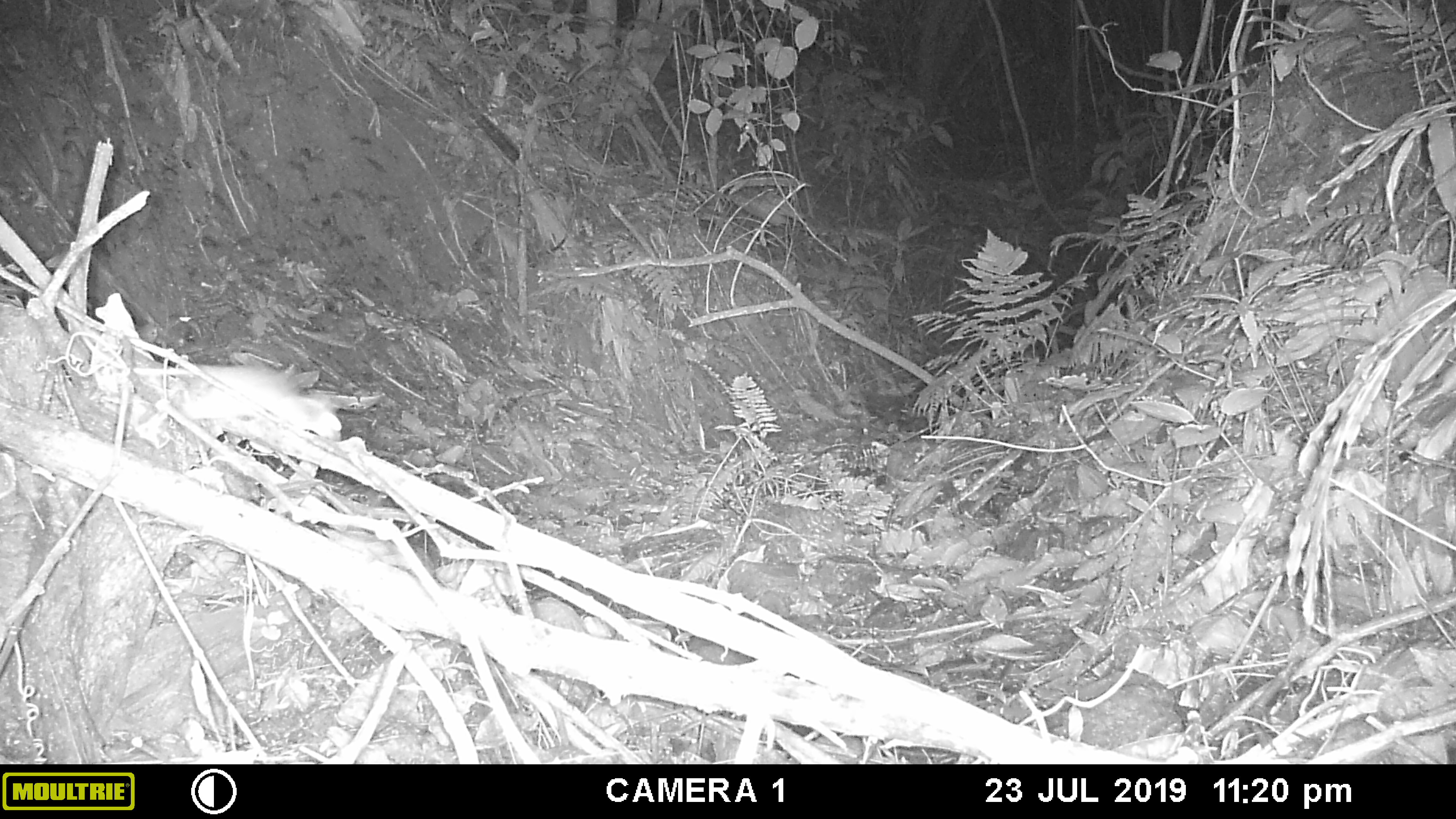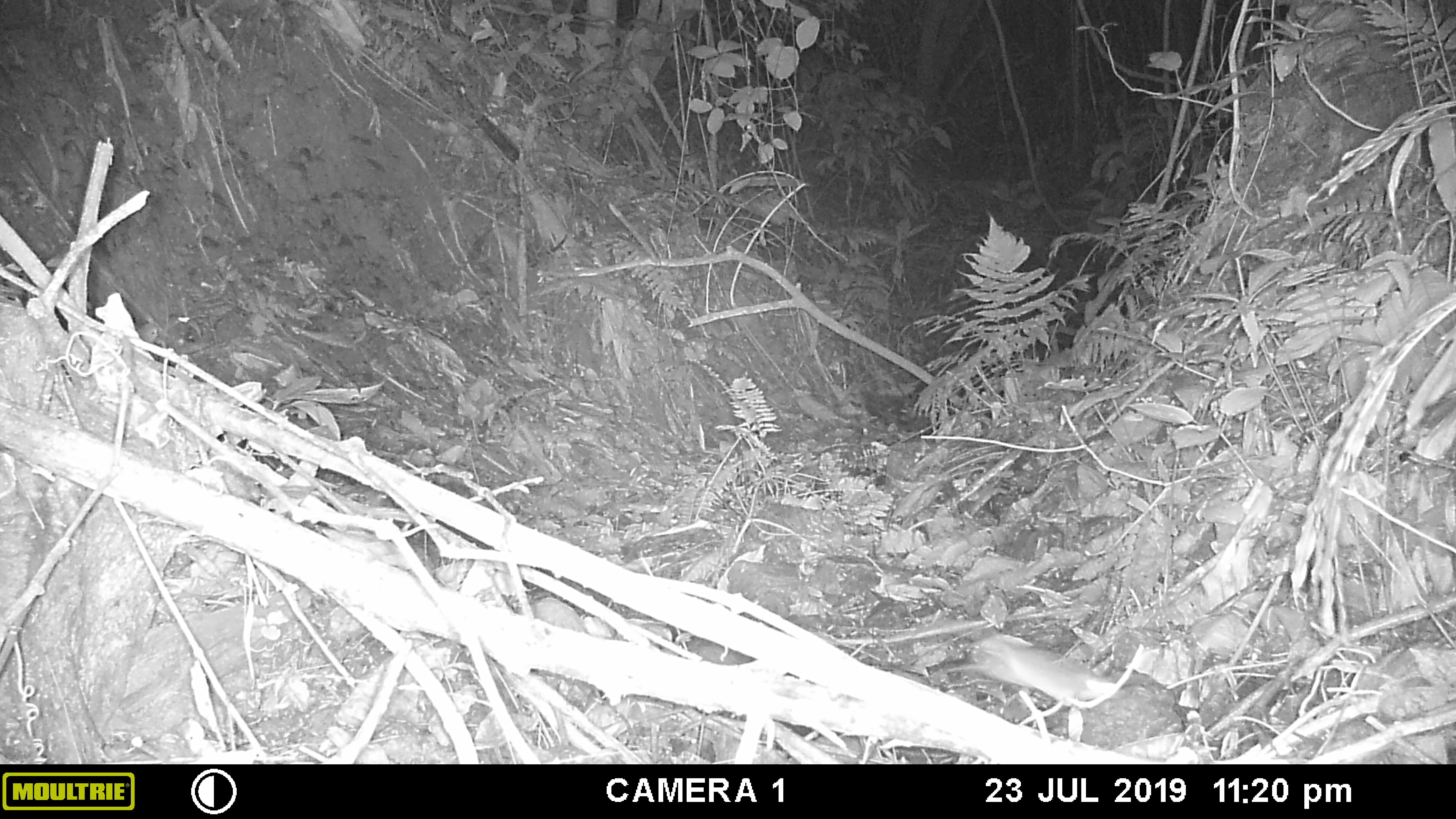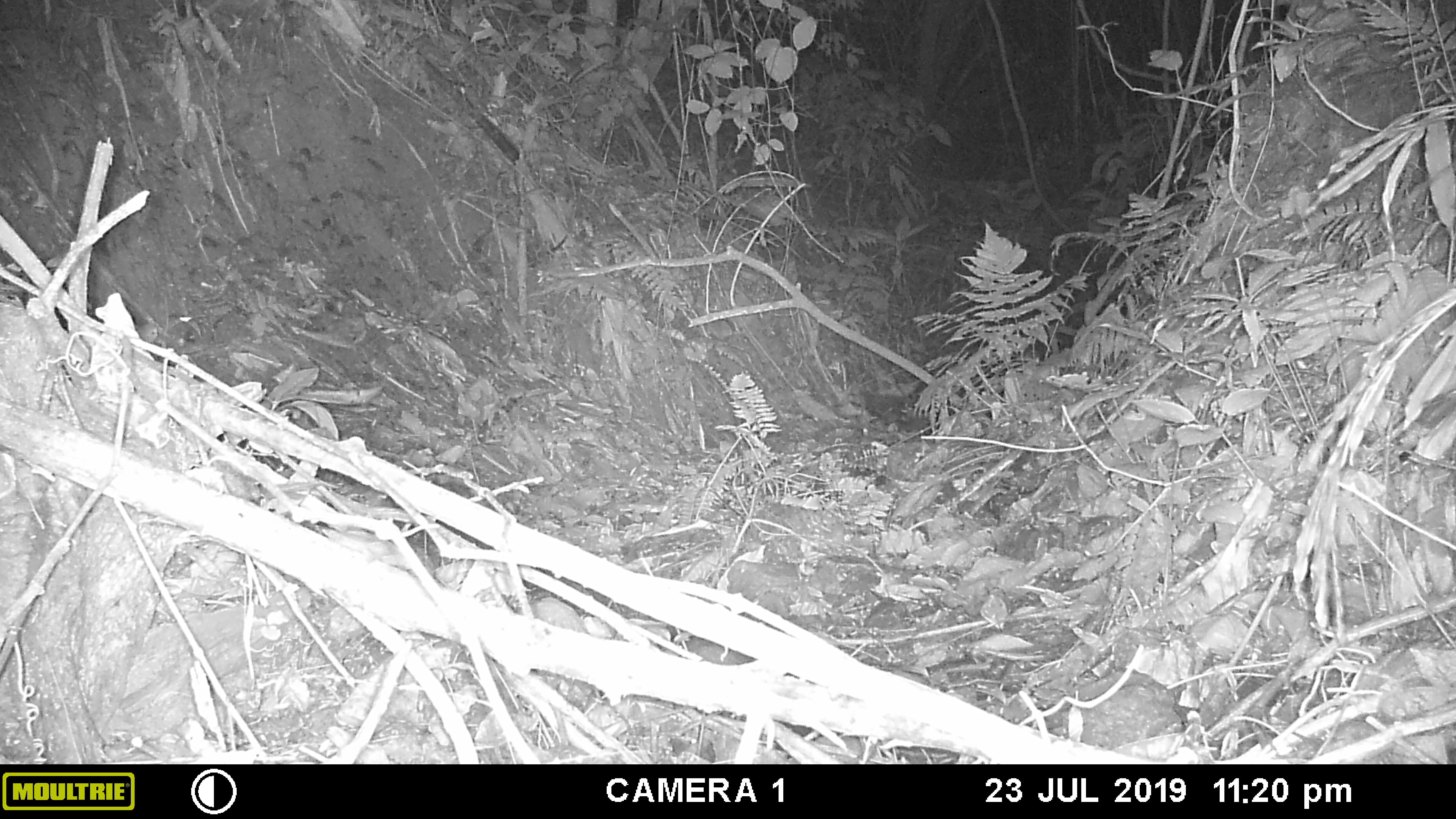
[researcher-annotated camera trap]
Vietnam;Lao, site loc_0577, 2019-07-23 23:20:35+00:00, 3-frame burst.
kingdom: Animalia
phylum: Chordata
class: Mammalia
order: Rodentia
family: Muridae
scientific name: Muridae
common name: old-world mice and rats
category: unidentified murid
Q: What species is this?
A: Unidentified murid (old-world mice and rats) (Muridae).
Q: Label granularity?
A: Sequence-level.